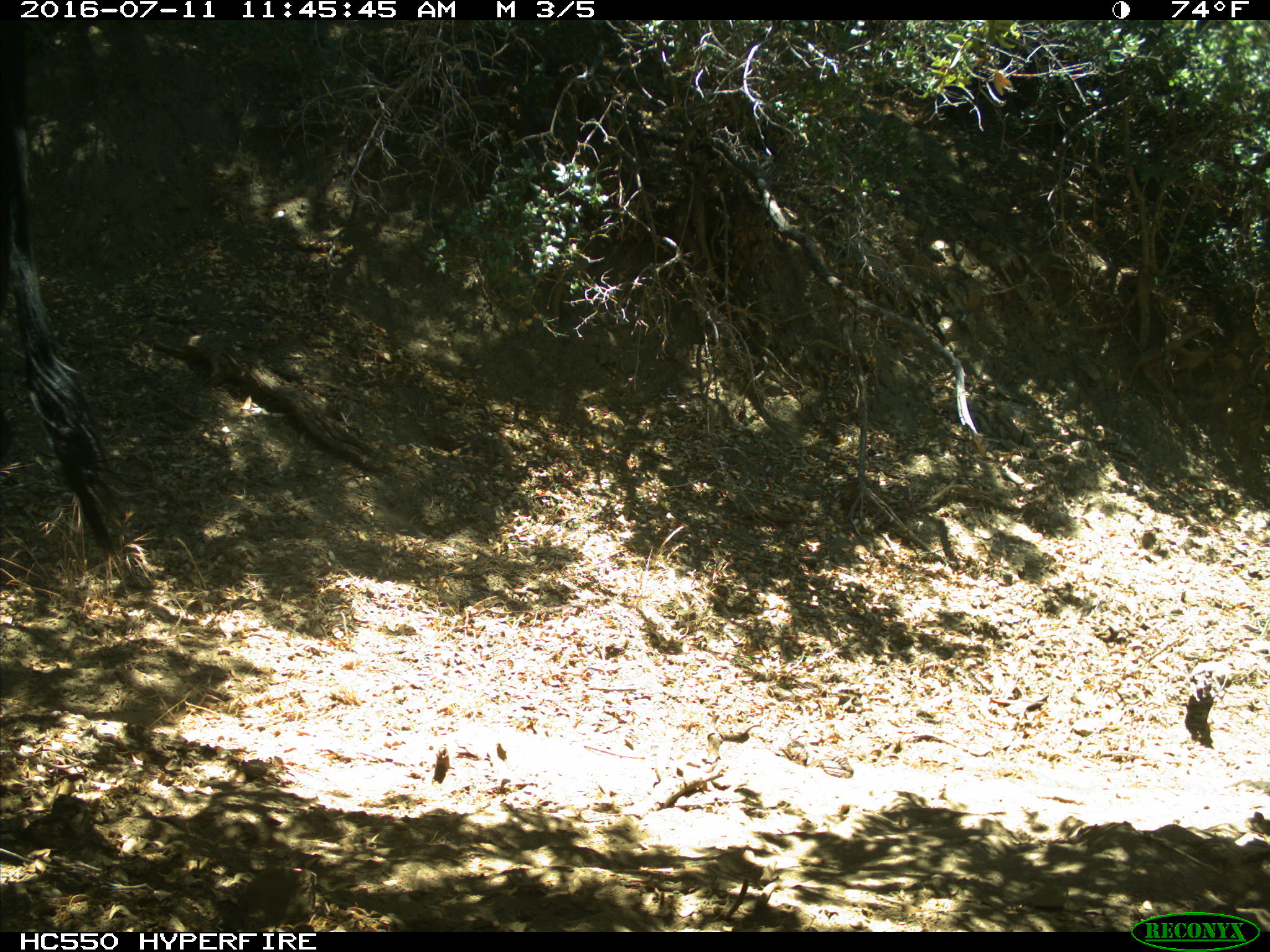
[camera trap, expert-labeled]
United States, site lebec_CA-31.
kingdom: Animalia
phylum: Chordata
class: Mammalia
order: Artiodactyla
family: Bovidae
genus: Bos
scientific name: Bos taurus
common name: domestic cow